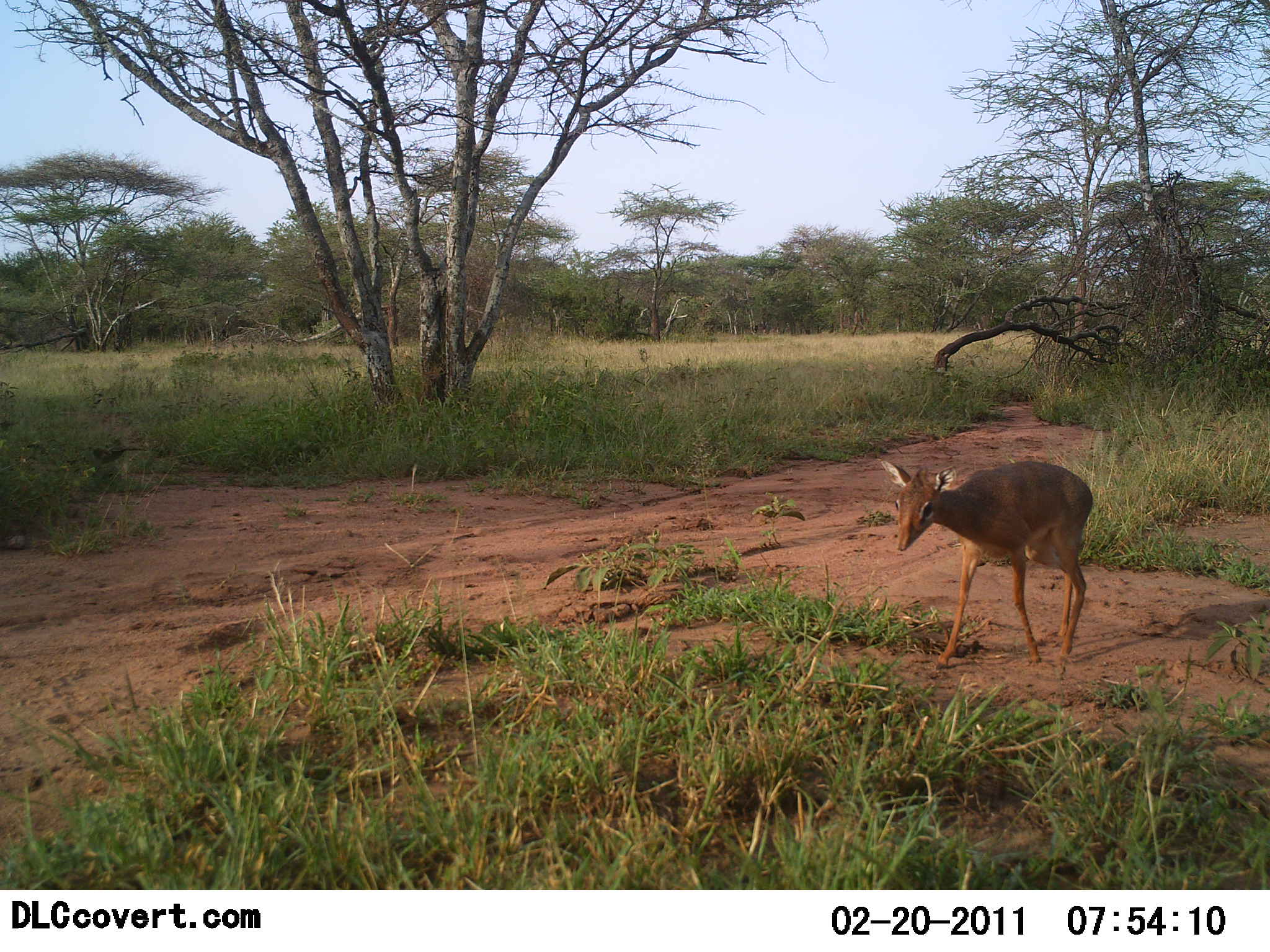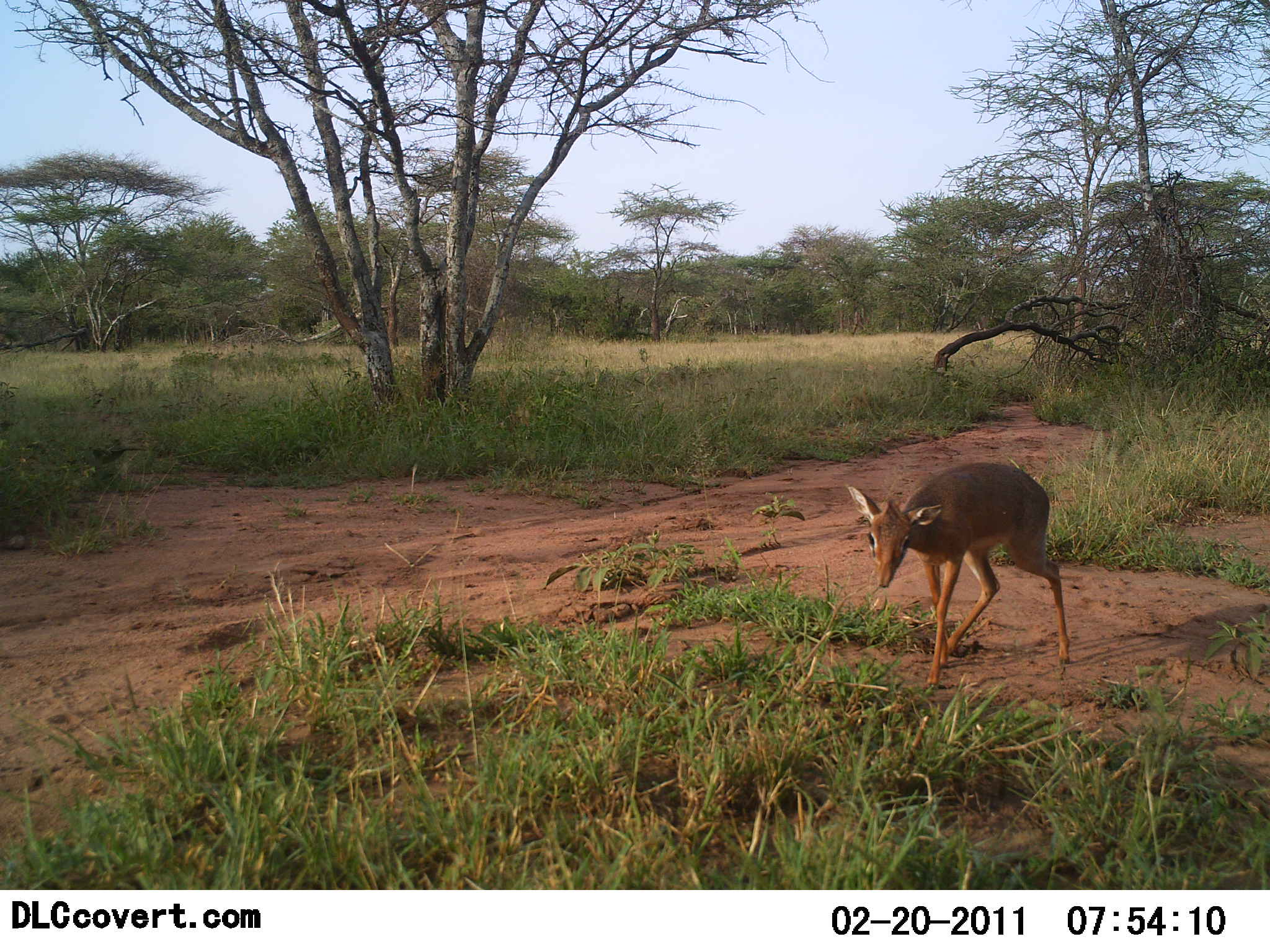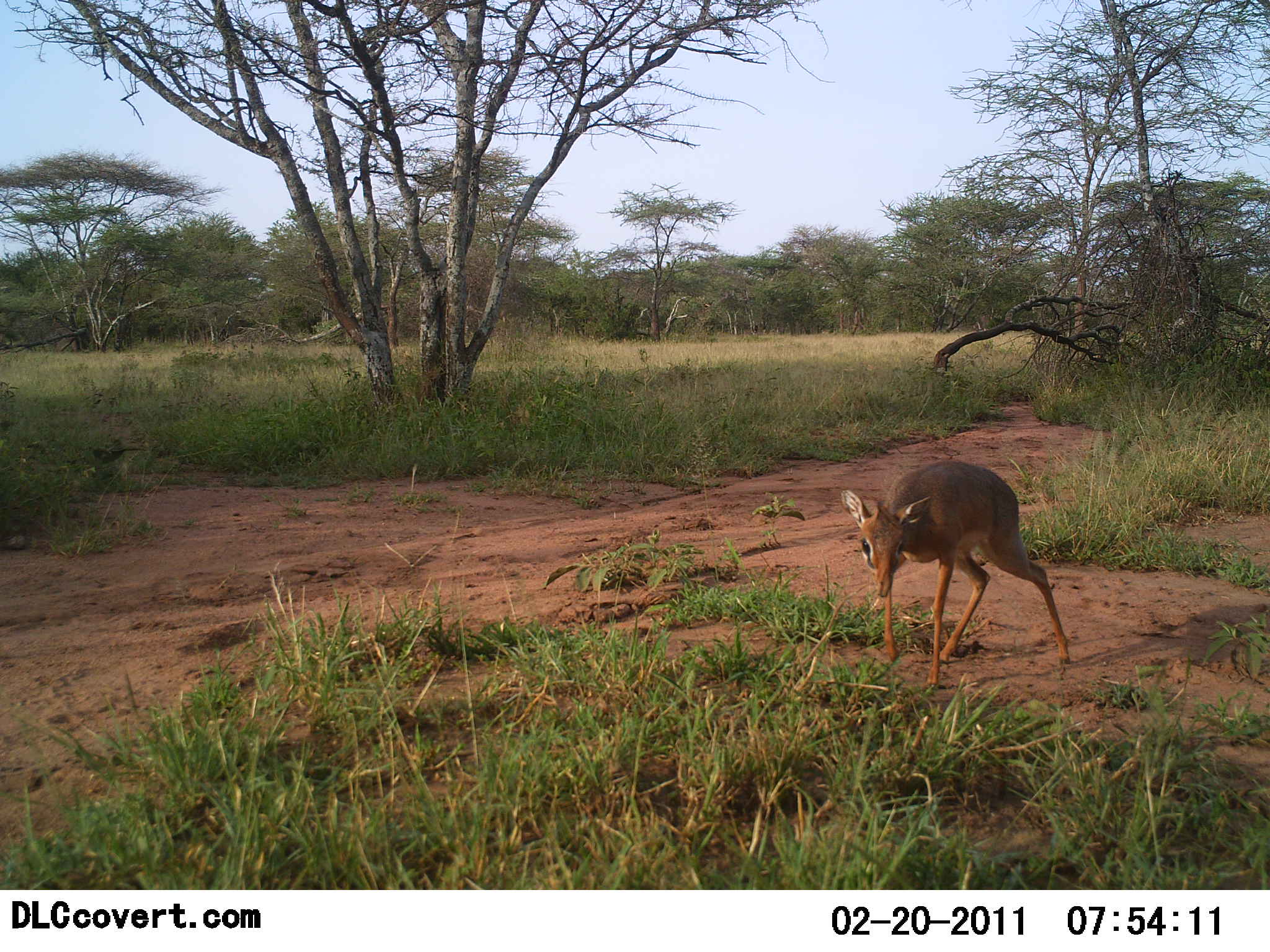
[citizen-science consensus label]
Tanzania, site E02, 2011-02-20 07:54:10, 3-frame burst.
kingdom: Animalia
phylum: Chordata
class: Mammalia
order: Artiodactyla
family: Bovidae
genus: Madoqua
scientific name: Madoqua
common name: dikdik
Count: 1.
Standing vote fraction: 21%.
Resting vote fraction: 0%.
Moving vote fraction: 79%.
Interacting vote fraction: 0%.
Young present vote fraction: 0%.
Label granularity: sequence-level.